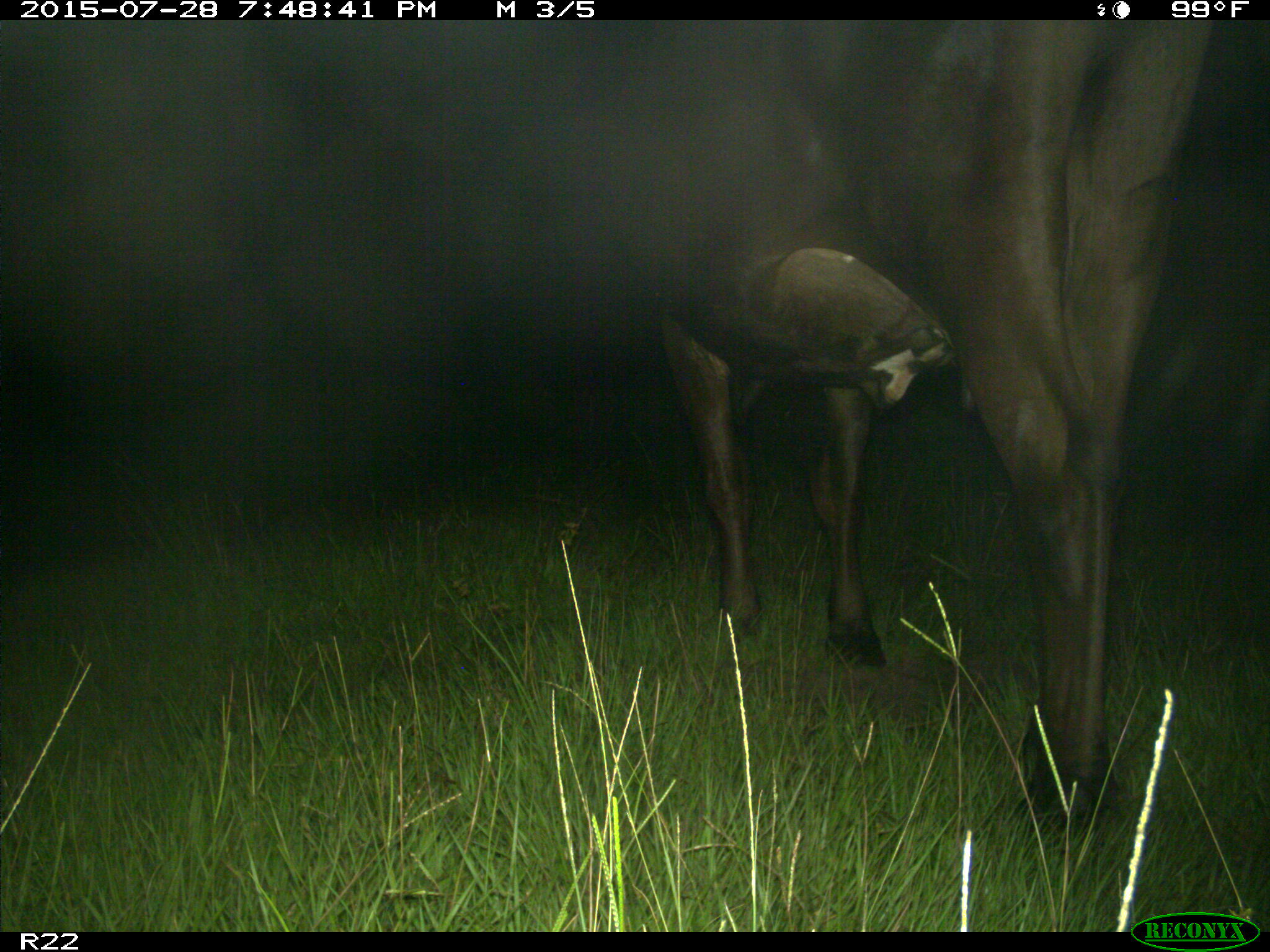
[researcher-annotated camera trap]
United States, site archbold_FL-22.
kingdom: Animalia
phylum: Chordata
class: Mammalia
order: Artiodactyla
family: Bovidae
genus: Bos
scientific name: Bos taurus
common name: domestic cow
Bos taurus (domestic cow).